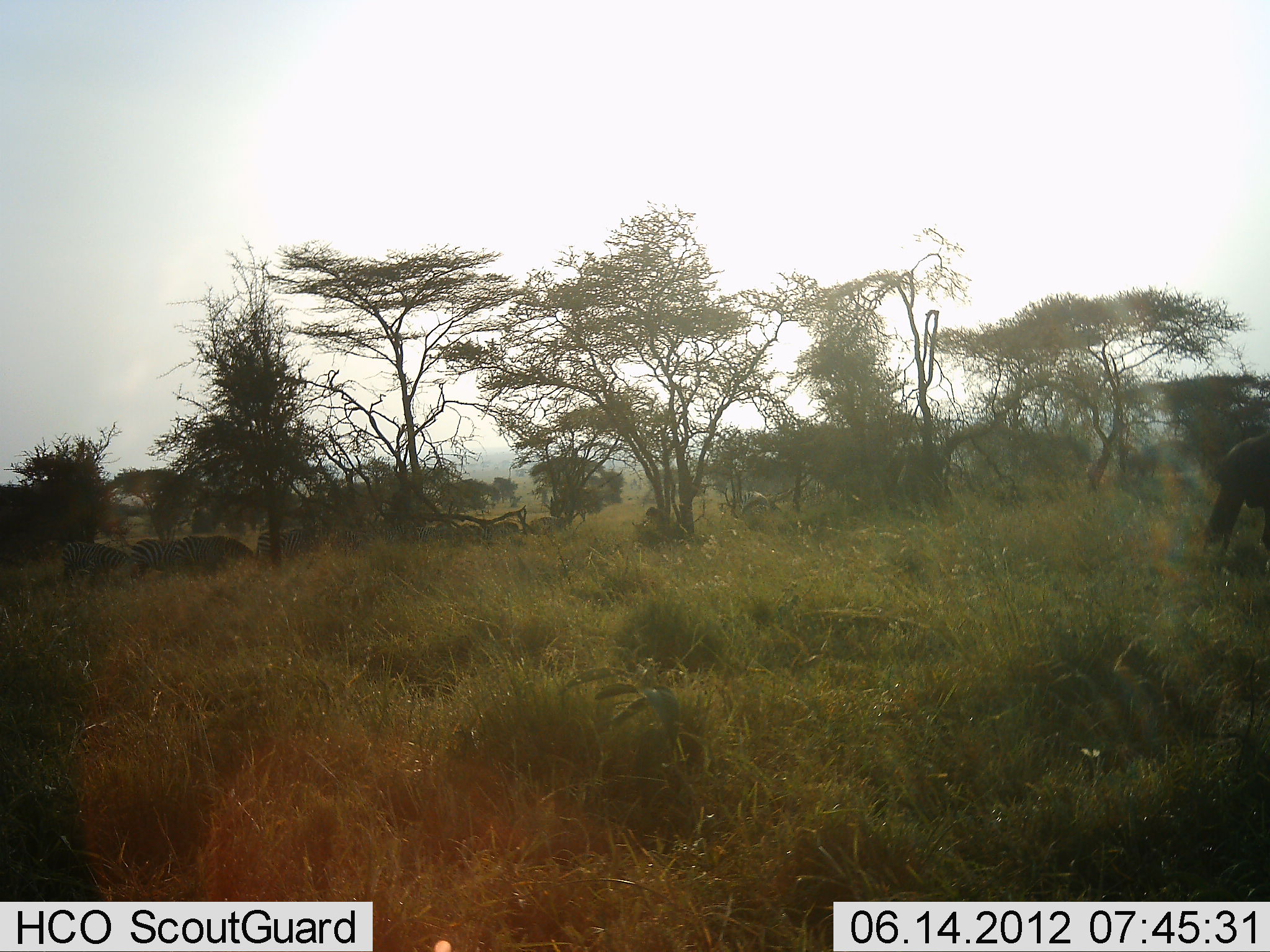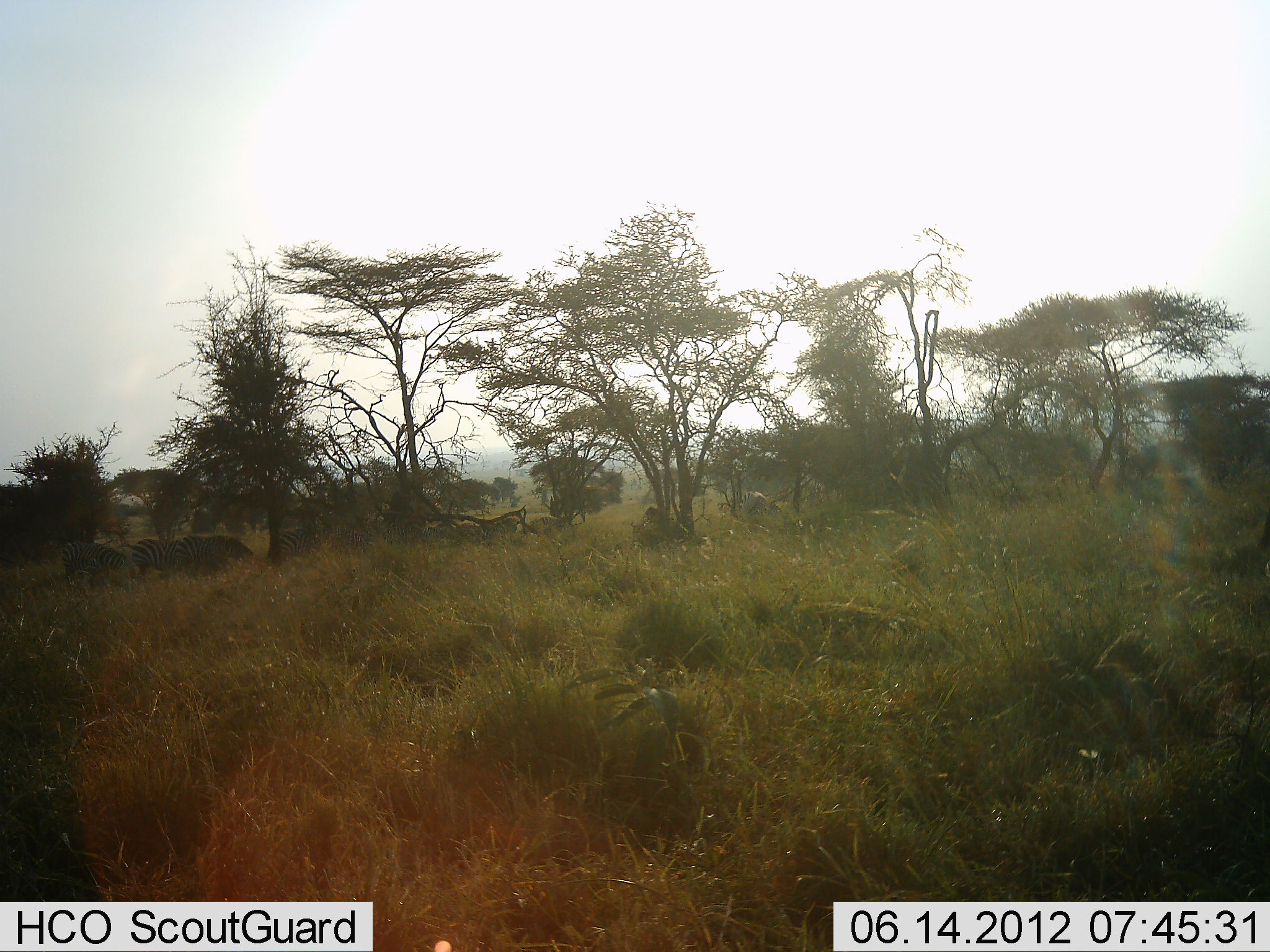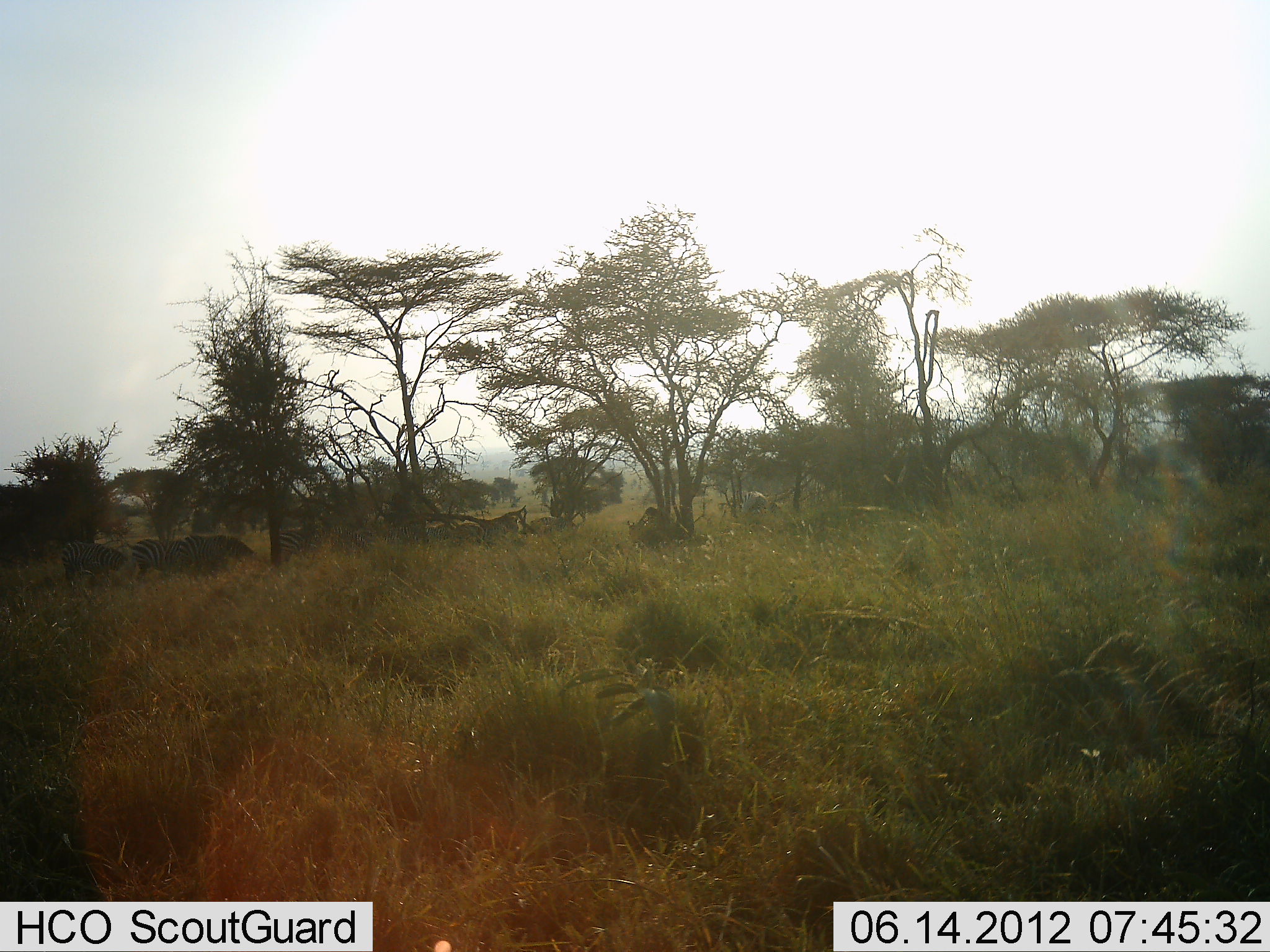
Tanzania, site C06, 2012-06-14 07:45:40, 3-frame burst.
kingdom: Animalia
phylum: Chordata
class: Mammalia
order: Artiodactyla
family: Bovidae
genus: Connochaetes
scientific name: Connochaetes taurinus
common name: blue wildebeest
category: wildebeest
Wildebeest (blue wildebeest) (Connochaetes taurinus), count 1. Behavior (volunteer vote fractions): standing 10%, resting 0%, moving 90%, interacting 0%. Young present (vote fraction): 0%. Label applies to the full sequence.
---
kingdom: Animalia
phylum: Chordata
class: Mammalia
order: Perissodactyla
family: Equidae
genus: Equus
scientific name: Equus quagga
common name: plains zebra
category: zebra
Zebra (plains zebra) (Equus quagga), count 4. Behavior (volunteer vote fractions): standing 58%, resting 5%, moving 32%, interacting 0%. Young present (vote fraction): 0%. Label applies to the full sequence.